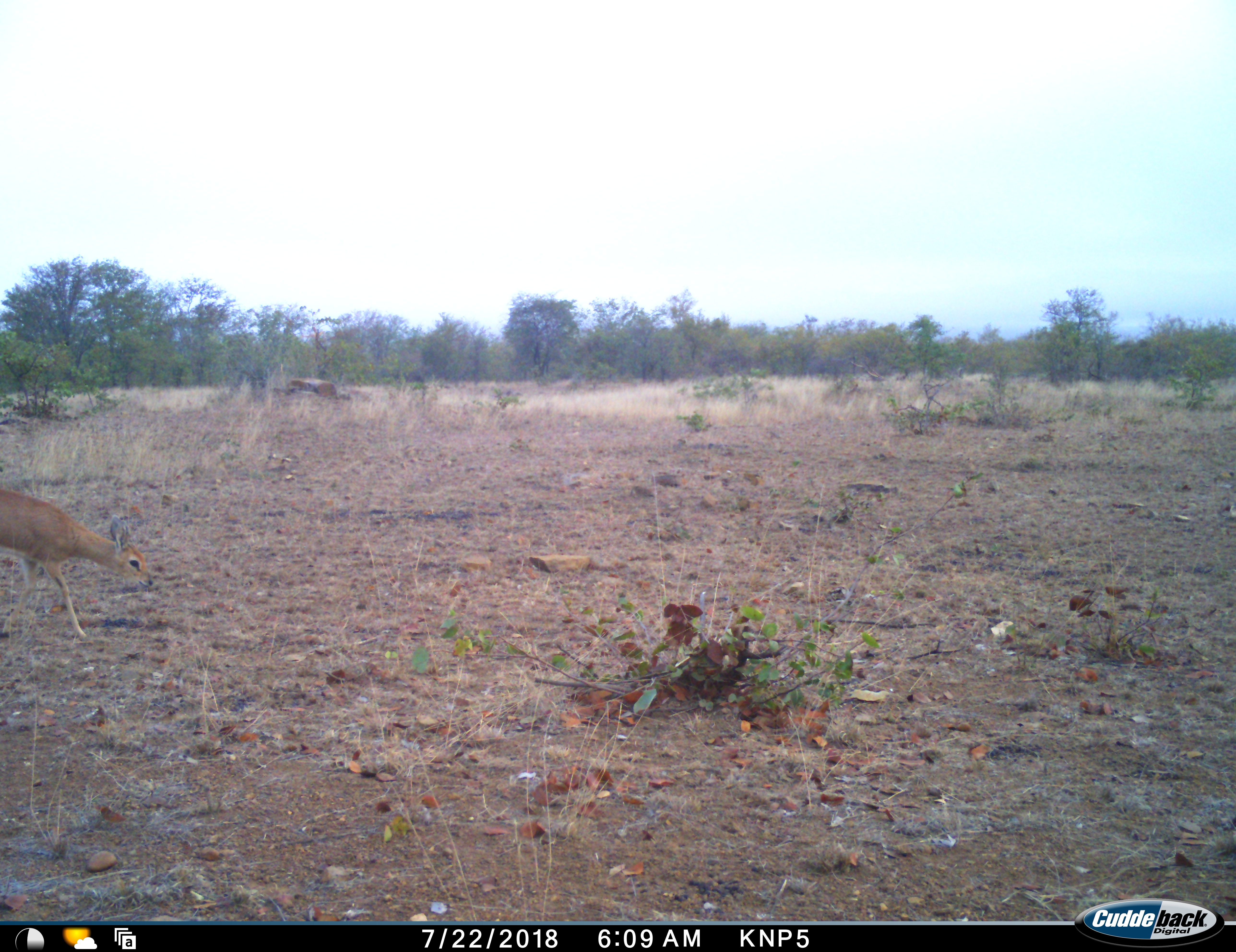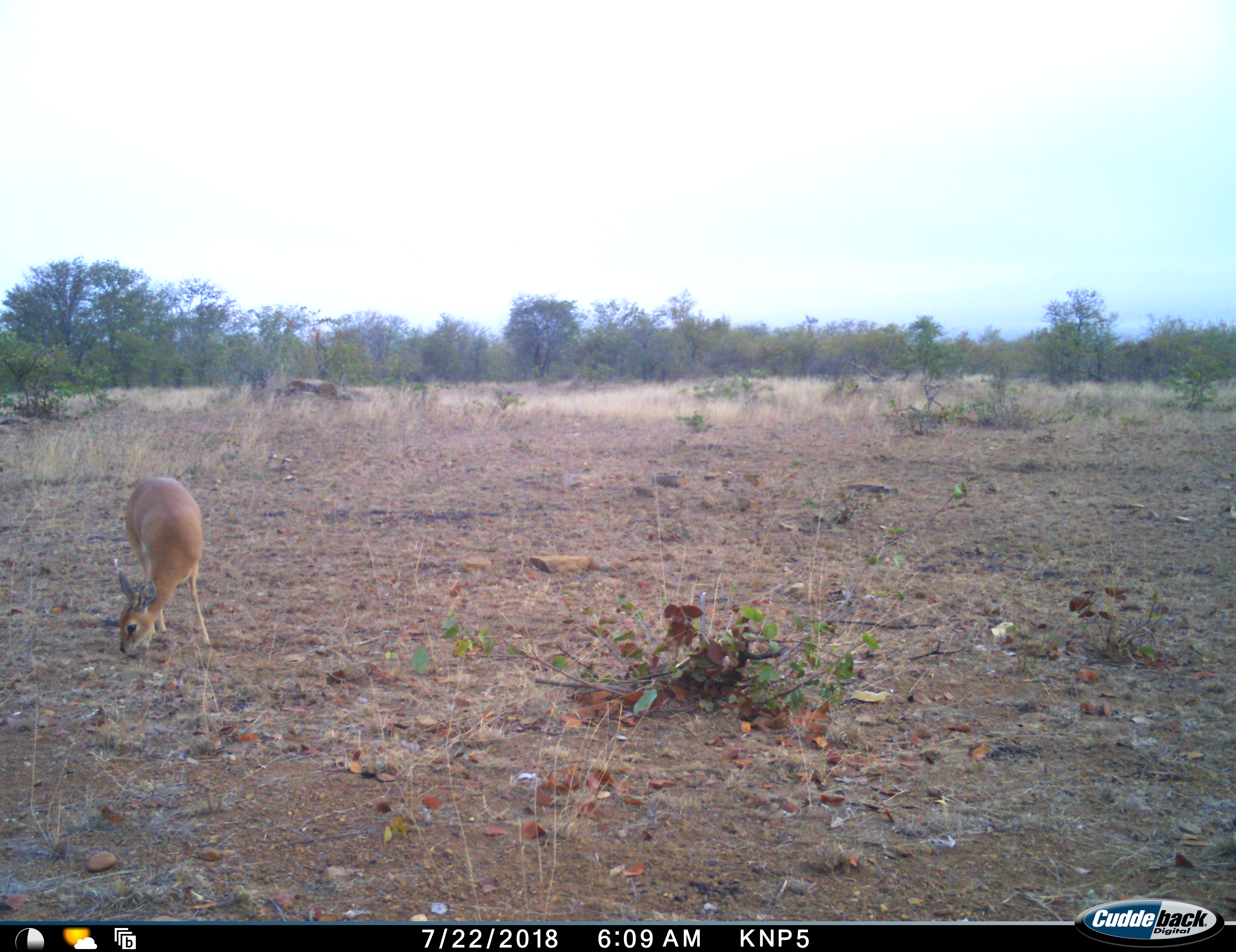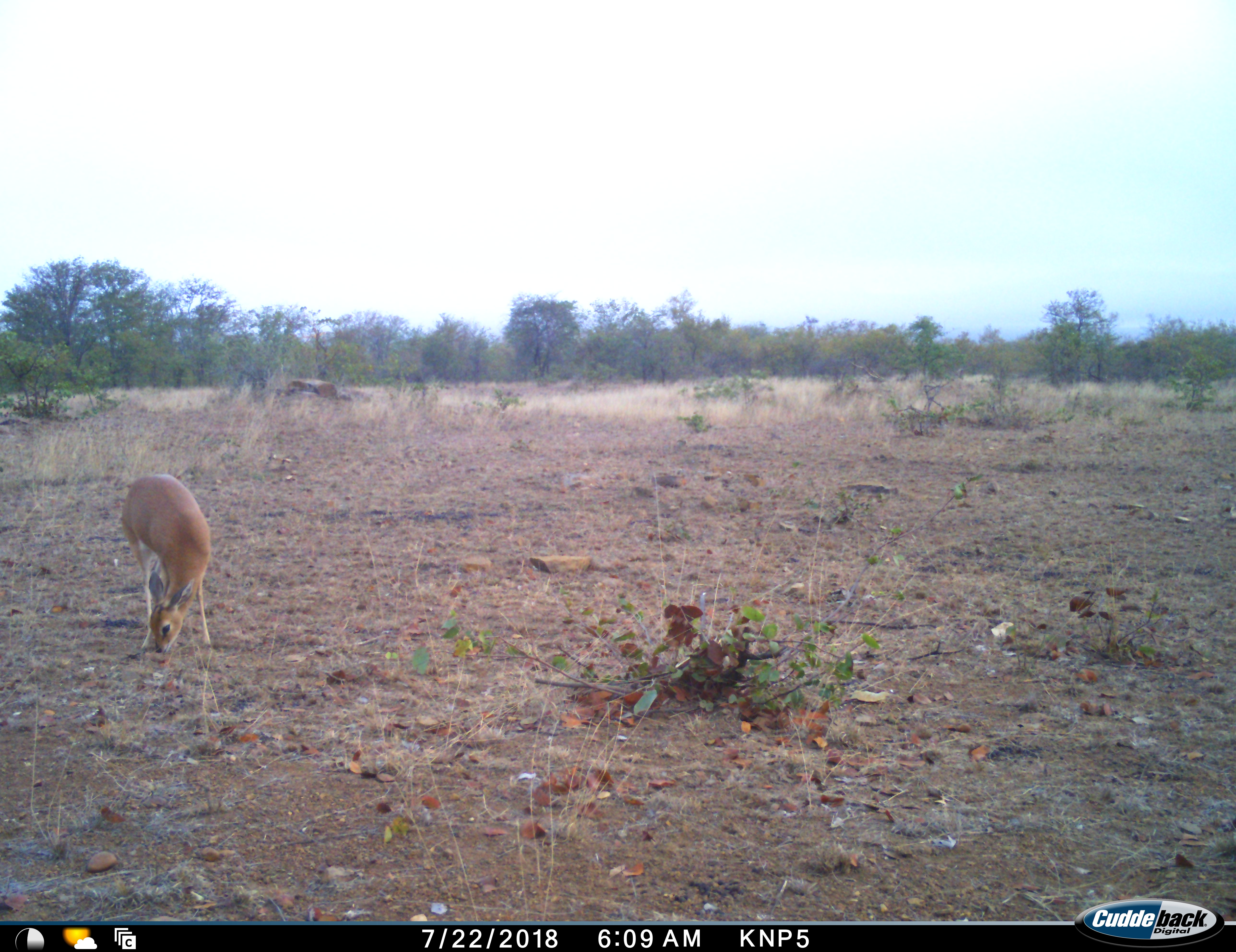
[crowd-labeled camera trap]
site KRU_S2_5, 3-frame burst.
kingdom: Animalia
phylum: Chordata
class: Mammalia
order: Artiodactyla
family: Bovidae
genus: Madoqua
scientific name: Madoqua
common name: dik-dik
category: dikdik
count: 1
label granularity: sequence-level